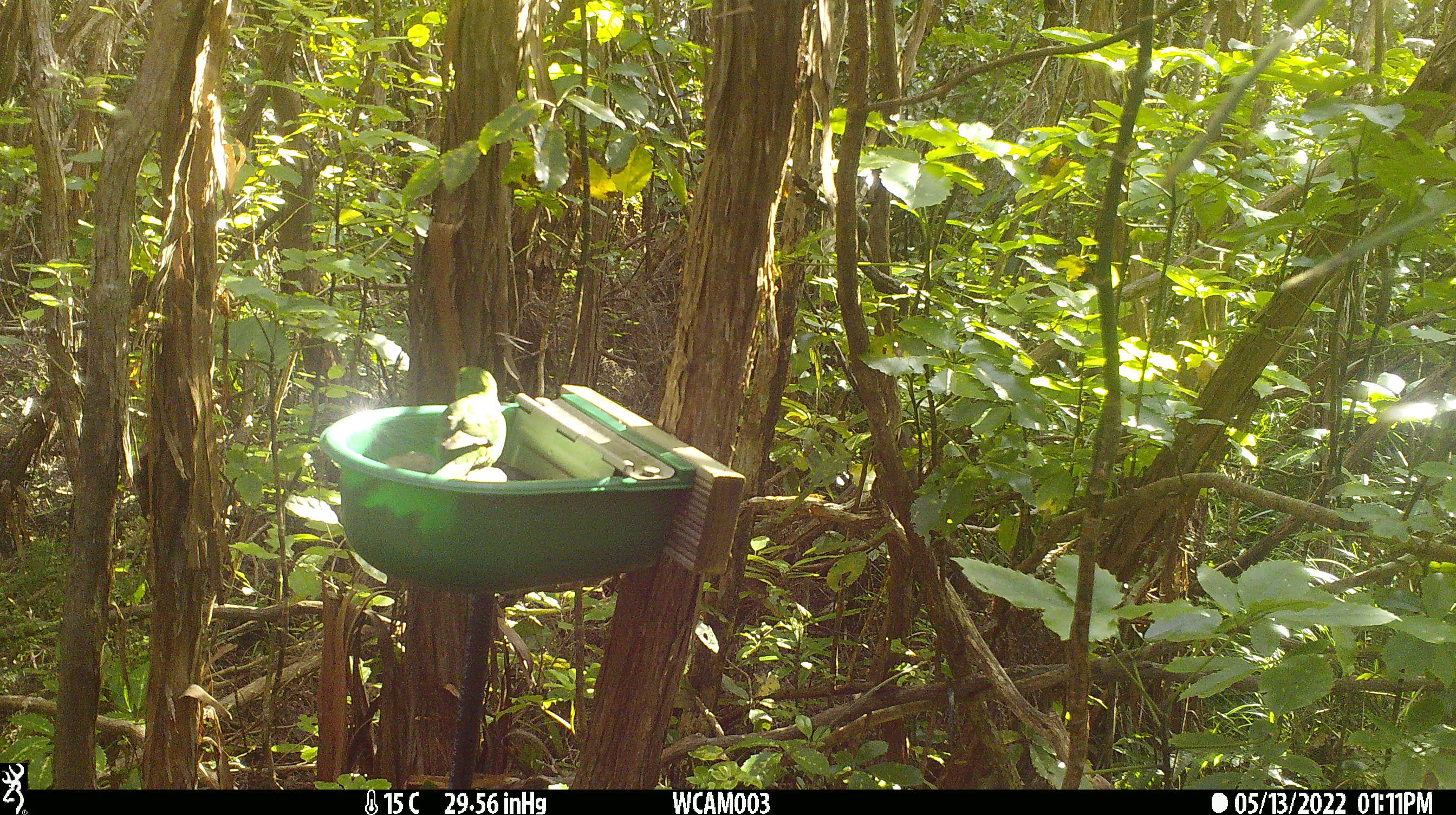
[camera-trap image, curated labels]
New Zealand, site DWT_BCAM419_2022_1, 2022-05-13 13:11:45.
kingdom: Animalia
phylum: Chordata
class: Aves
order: Psittaciformes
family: Psittaculidae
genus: Cyanoramphus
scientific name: Cyanoramphus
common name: parakeet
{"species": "parakeet (Cyanoramphus)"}